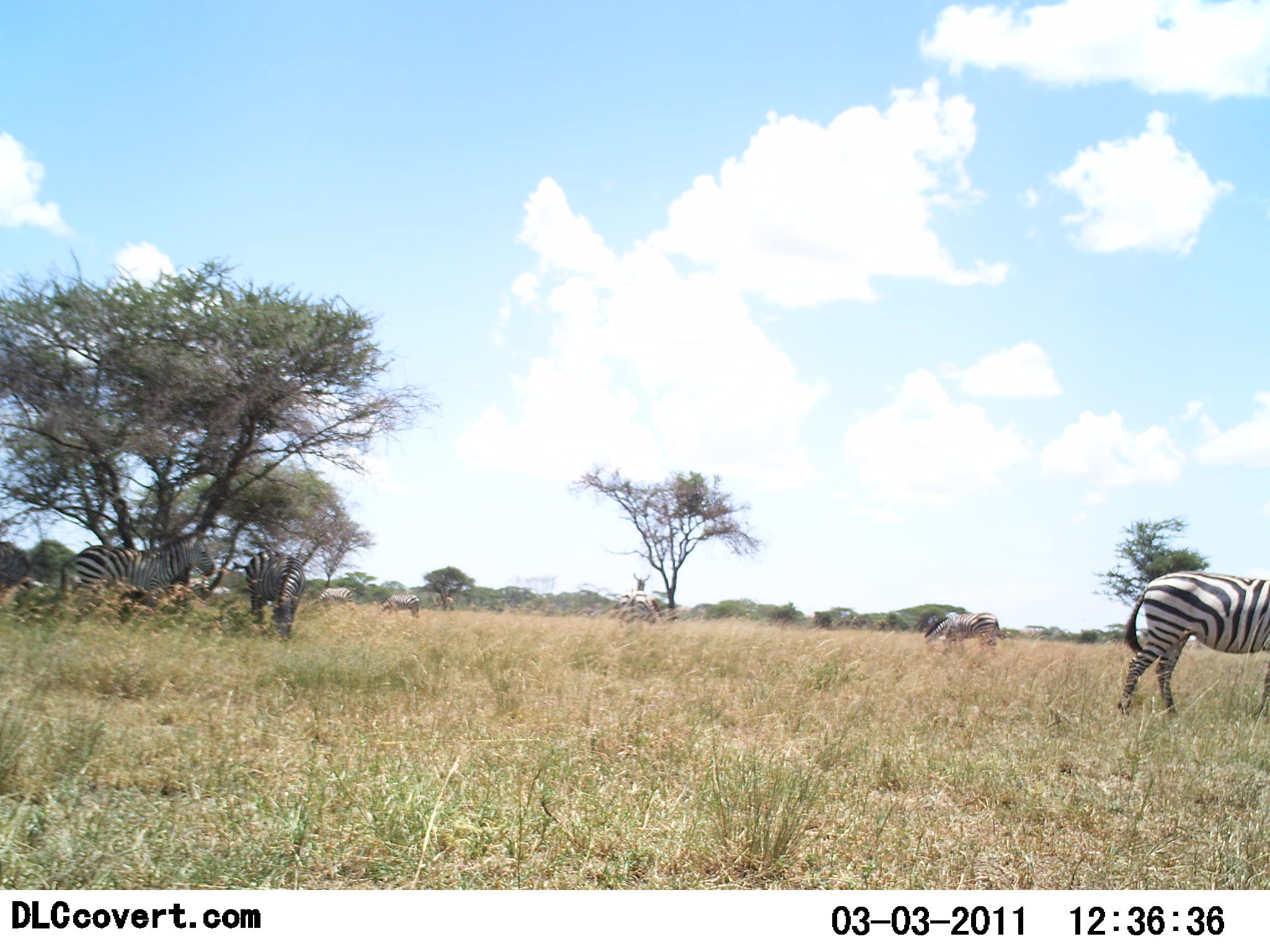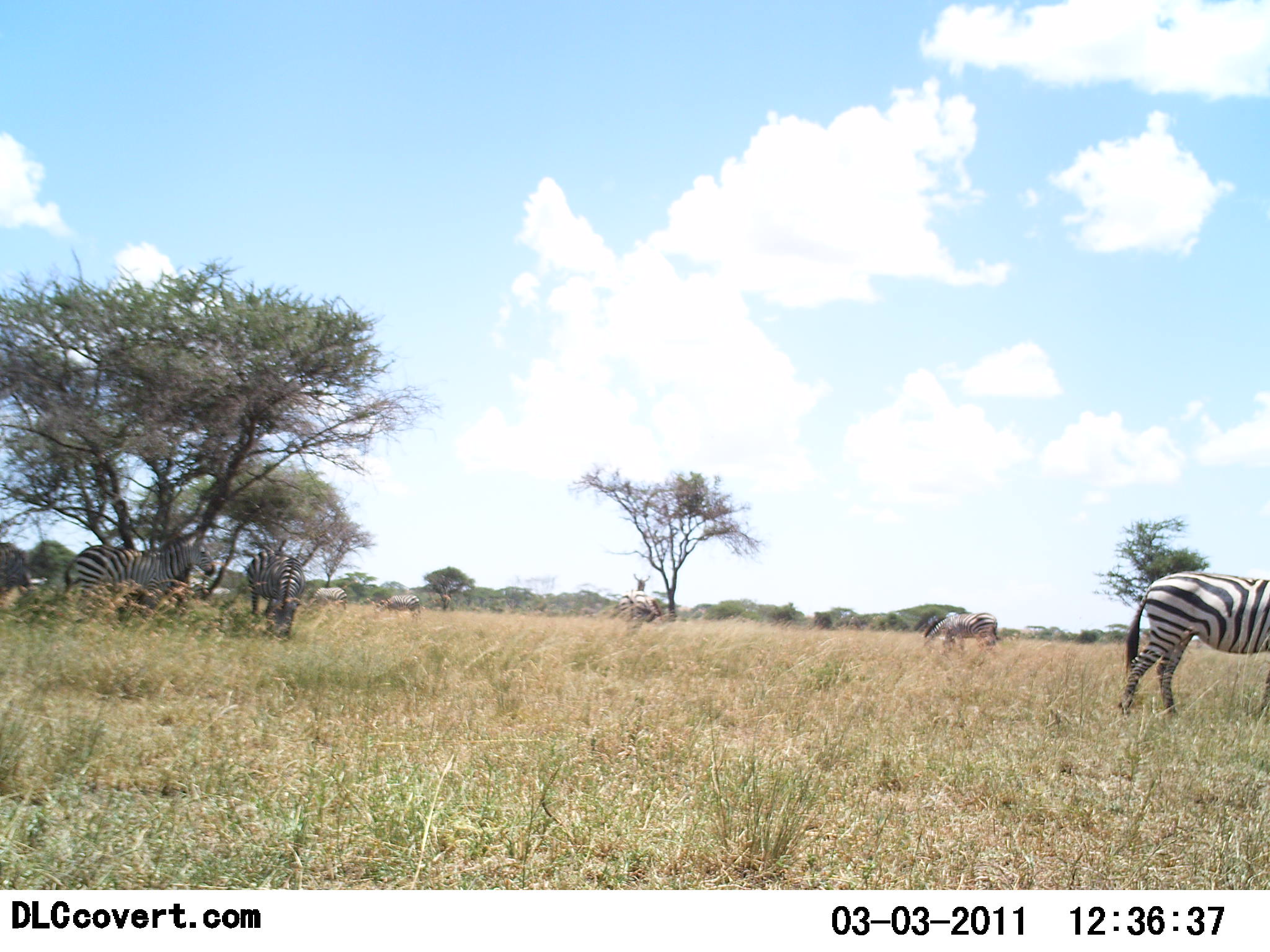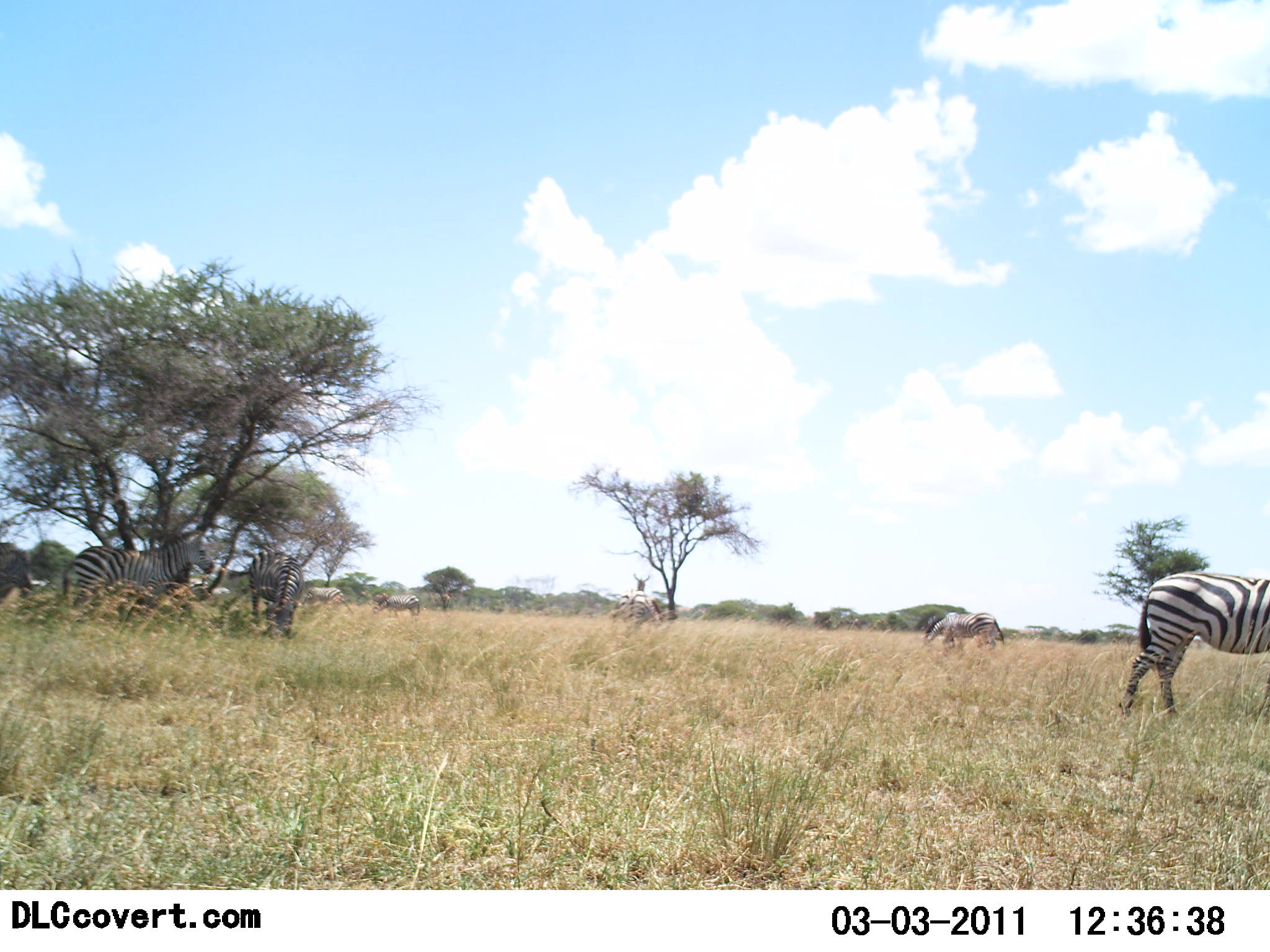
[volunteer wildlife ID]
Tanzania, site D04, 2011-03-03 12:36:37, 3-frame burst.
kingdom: Animalia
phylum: Chordata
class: Mammalia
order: Perissodactyla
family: Equidae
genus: Equus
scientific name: Equus quagga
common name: plains zebra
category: zebra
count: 6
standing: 92%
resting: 8%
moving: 17%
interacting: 0%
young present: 0%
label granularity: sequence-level